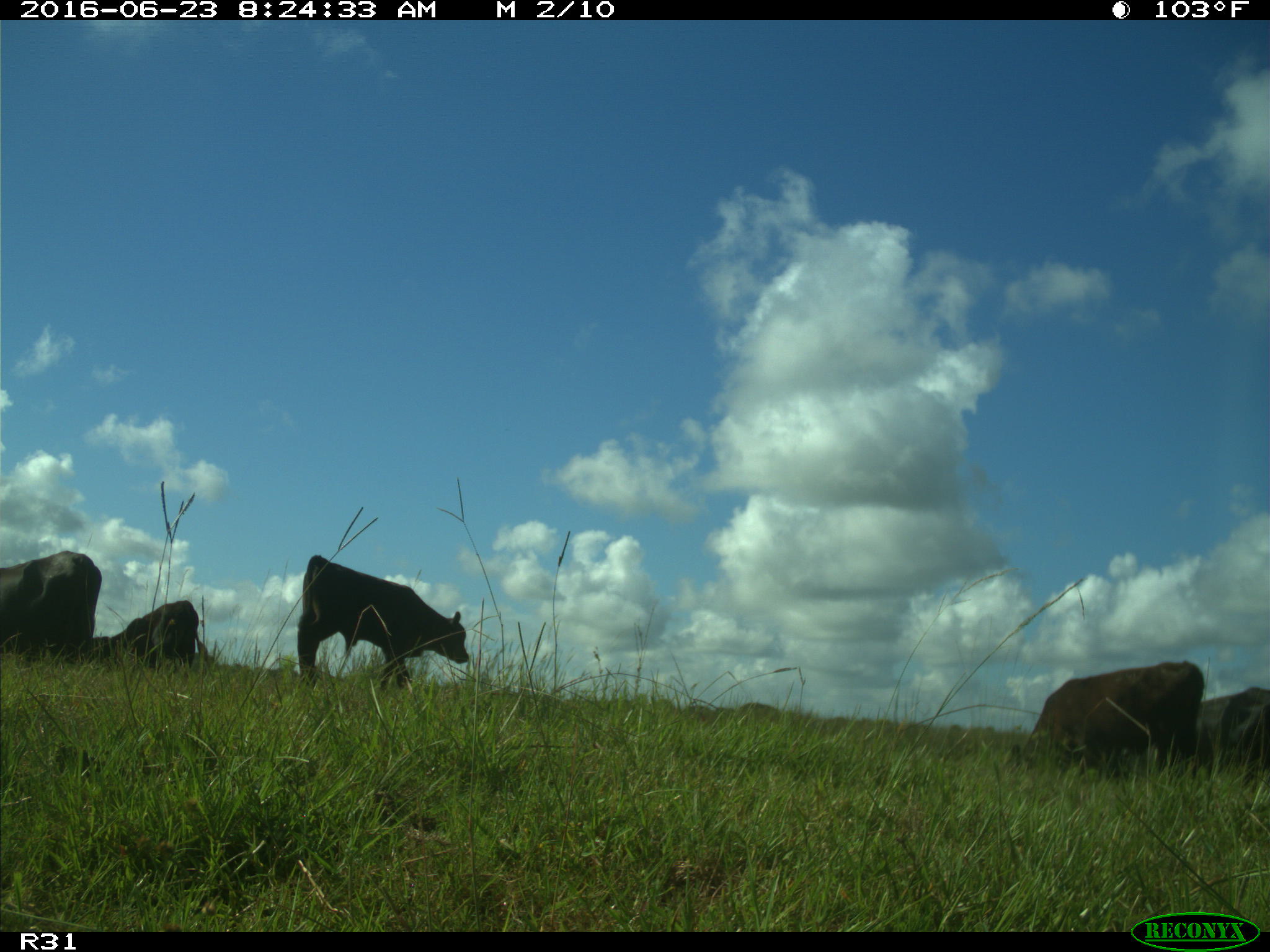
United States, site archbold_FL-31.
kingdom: Animalia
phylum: Chordata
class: Mammalia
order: Artiodactyla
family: Bovidae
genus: Bos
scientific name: Bos taurus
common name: domestic cow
Bos taurus (domestic cow).